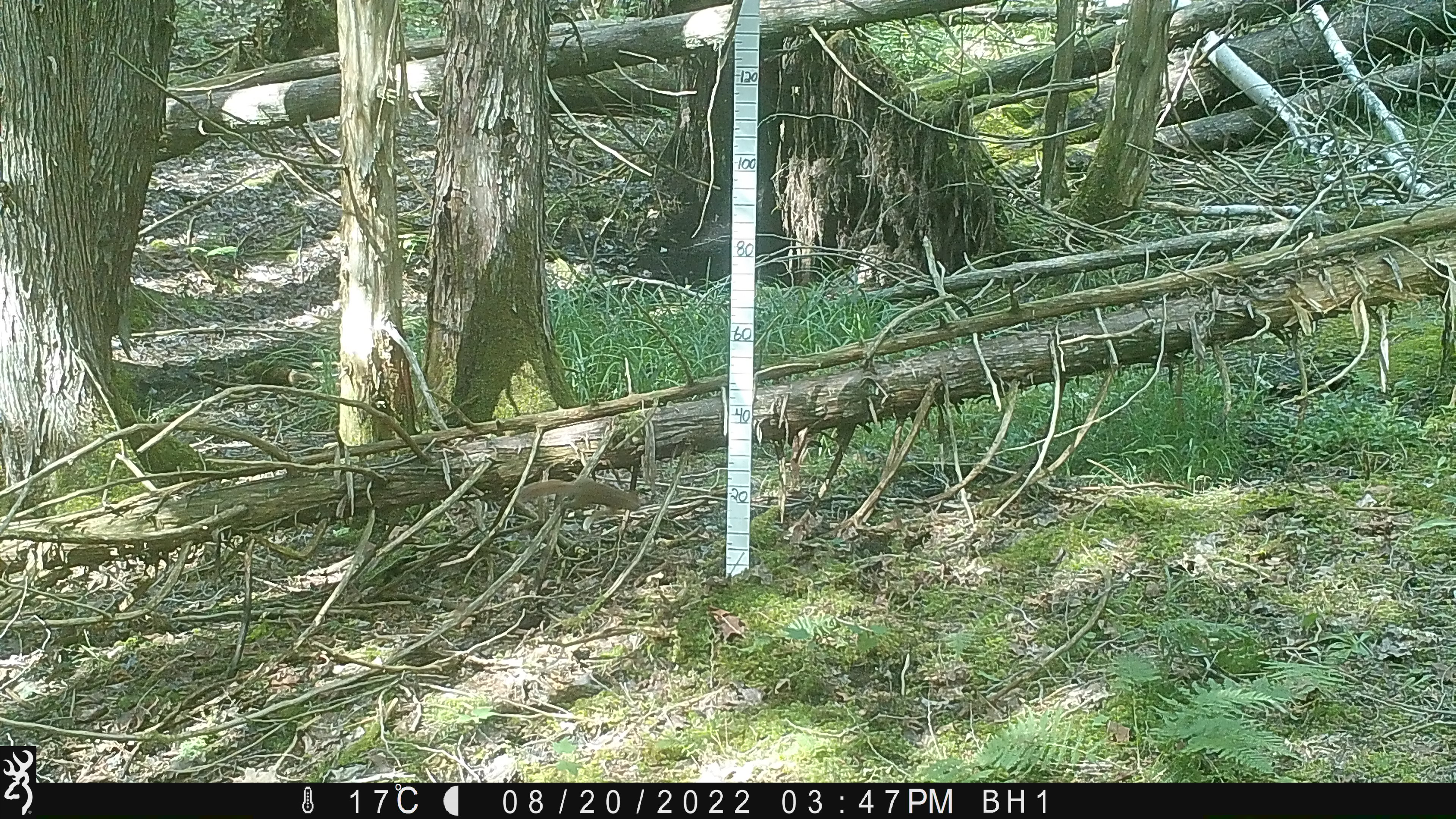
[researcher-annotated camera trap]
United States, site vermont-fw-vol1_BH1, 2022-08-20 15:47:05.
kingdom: Animalia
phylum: Chordata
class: Mammalia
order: Rodentia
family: Sciuridae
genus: Tamiasciurus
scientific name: Tamiasciurus hudsonicus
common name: red squirrel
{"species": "red squirrel (Tamiasciurus hudsonicus)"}